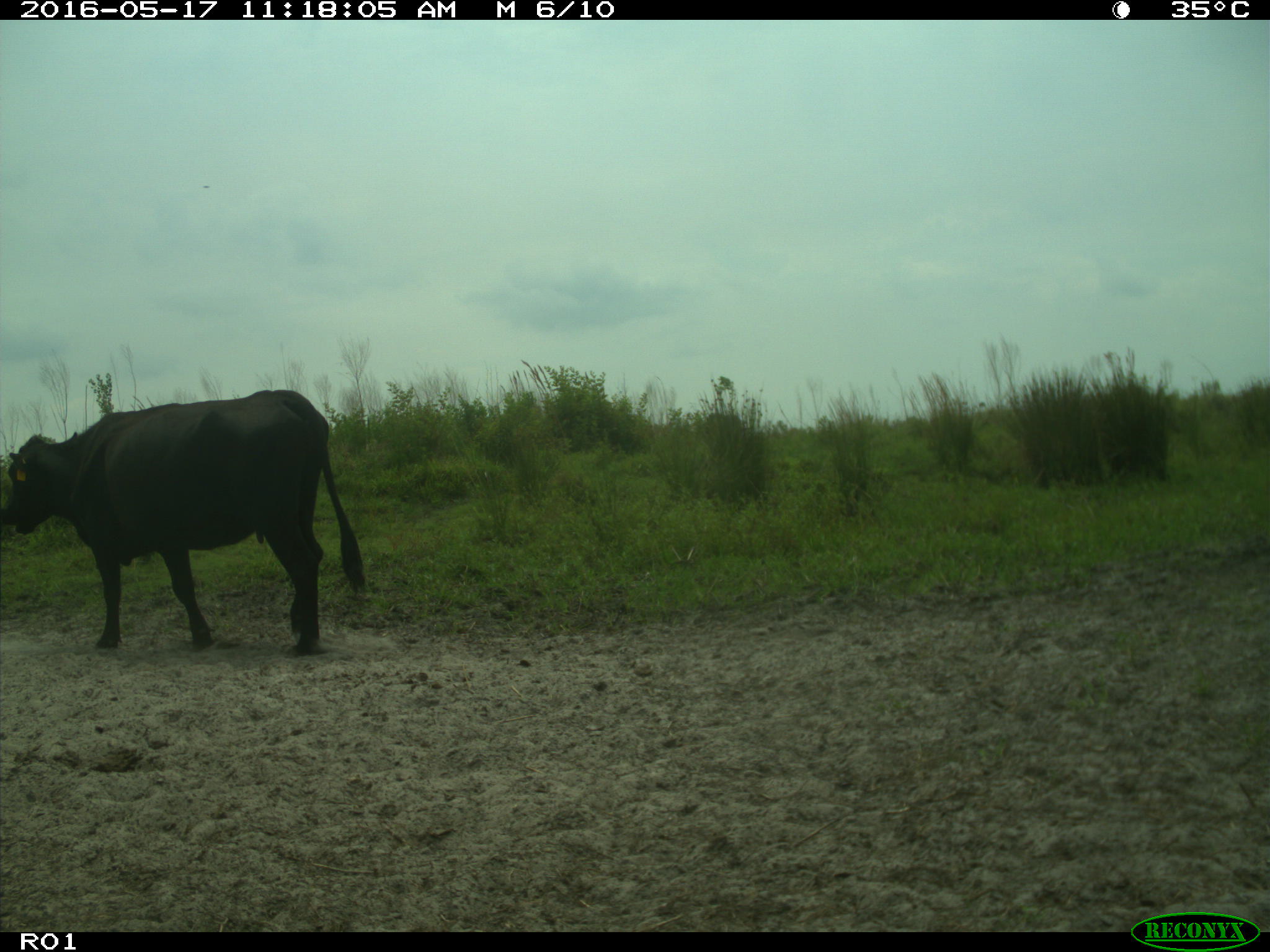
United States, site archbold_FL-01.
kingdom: Animalia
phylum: Chordata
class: Mammalia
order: Artiodactyla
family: Bovidae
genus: Bos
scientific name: Bos taurus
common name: domestic cow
Bos taurus (domestic cow).